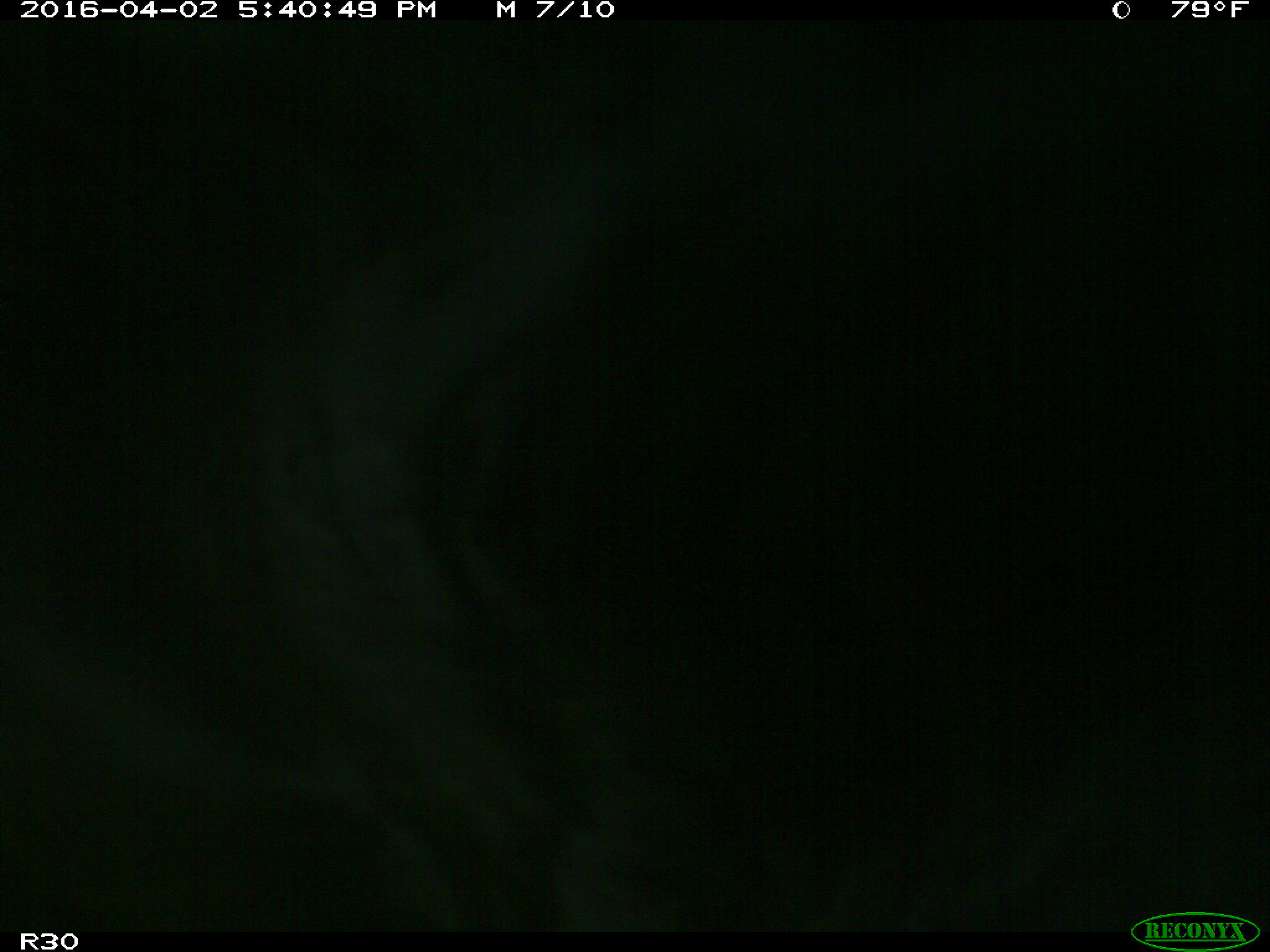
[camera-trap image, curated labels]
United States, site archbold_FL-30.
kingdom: Animalia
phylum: Chordata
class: Mammalia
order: Artiodactyla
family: Bovidae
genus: Bos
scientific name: Bos taurus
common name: domestic cow